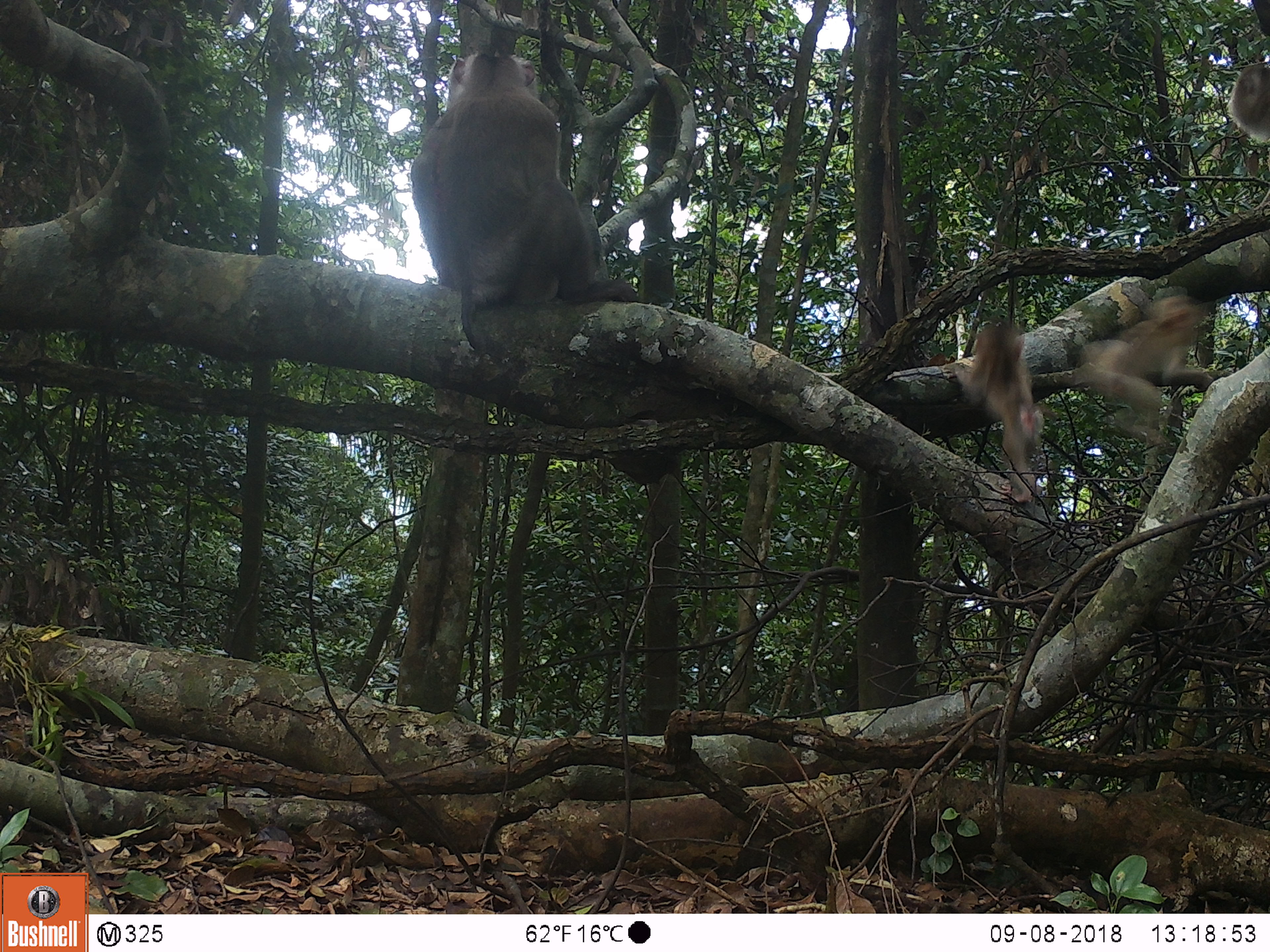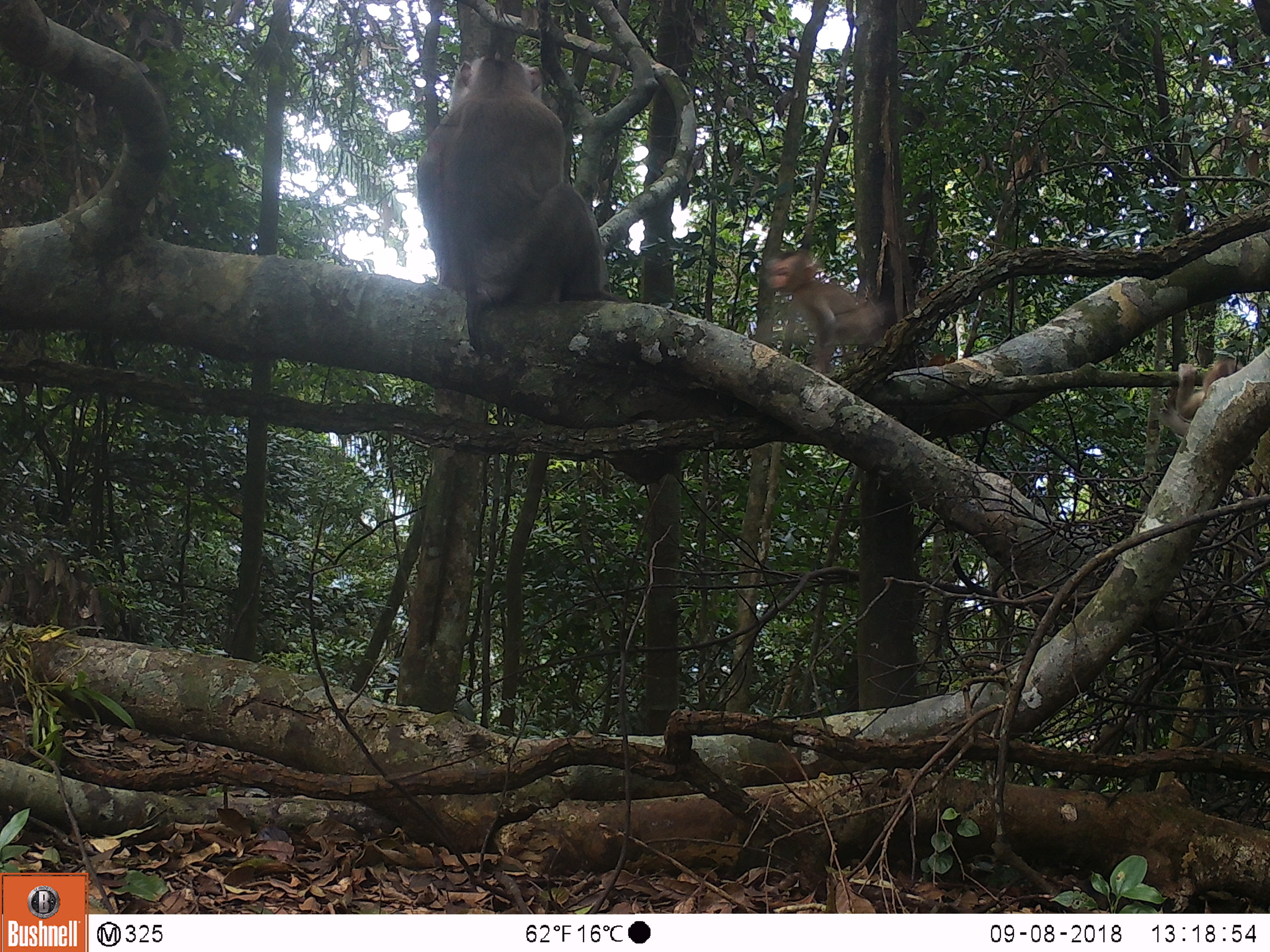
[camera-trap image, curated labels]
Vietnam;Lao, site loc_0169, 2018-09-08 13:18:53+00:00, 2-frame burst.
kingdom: Animalia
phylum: Chordata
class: Mammalia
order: Primates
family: Cercopithecidae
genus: Macaca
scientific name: Macaca nemestrina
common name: pig-tailed macaque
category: pig tailed macaque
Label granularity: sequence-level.